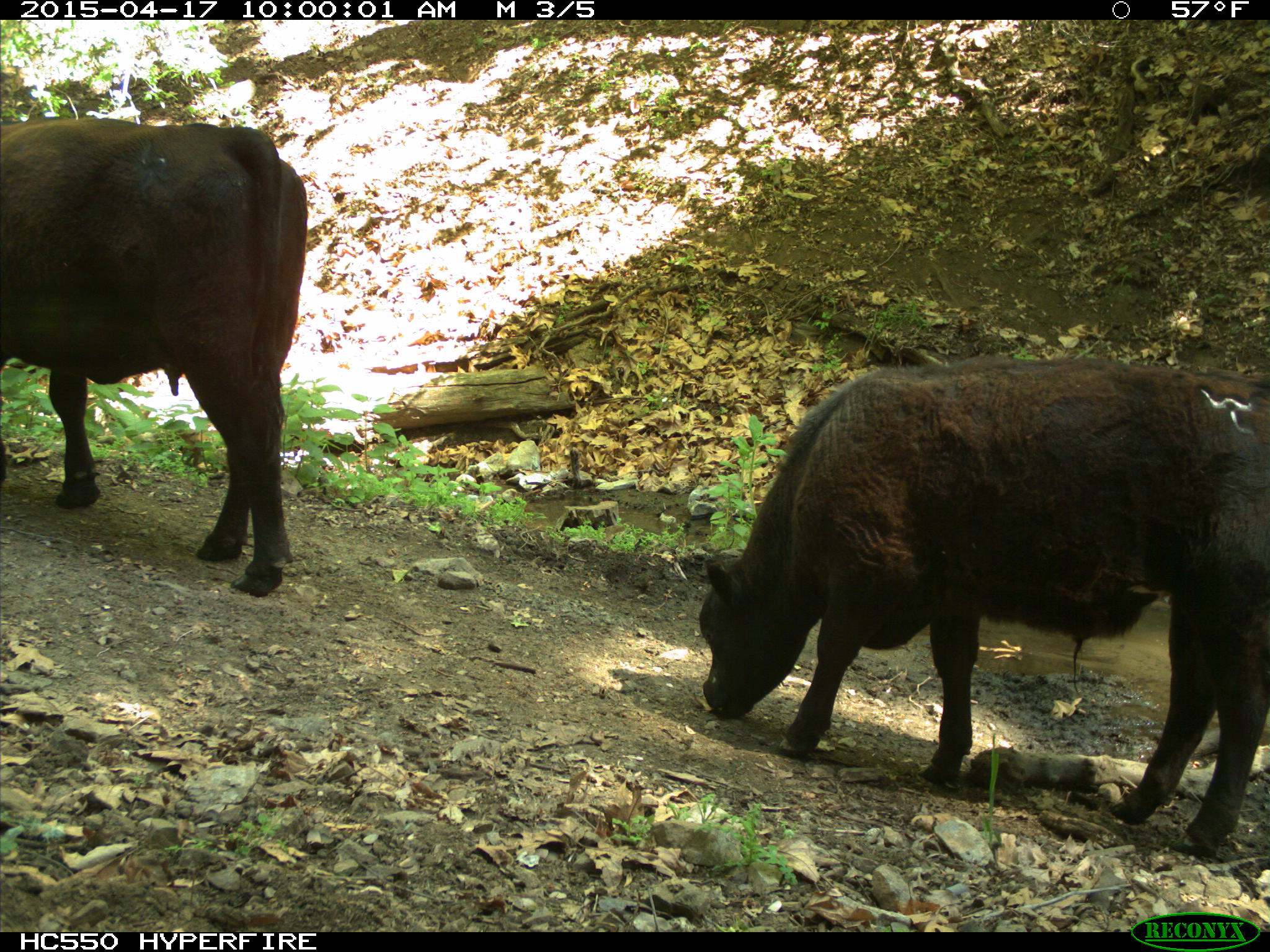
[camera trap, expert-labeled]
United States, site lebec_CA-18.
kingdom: Animalia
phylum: Chordata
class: Mammalia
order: Artiodactyla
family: Bovidae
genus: Bos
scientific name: Bos taurus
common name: domestic cow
Bos taurus (domestic cow).